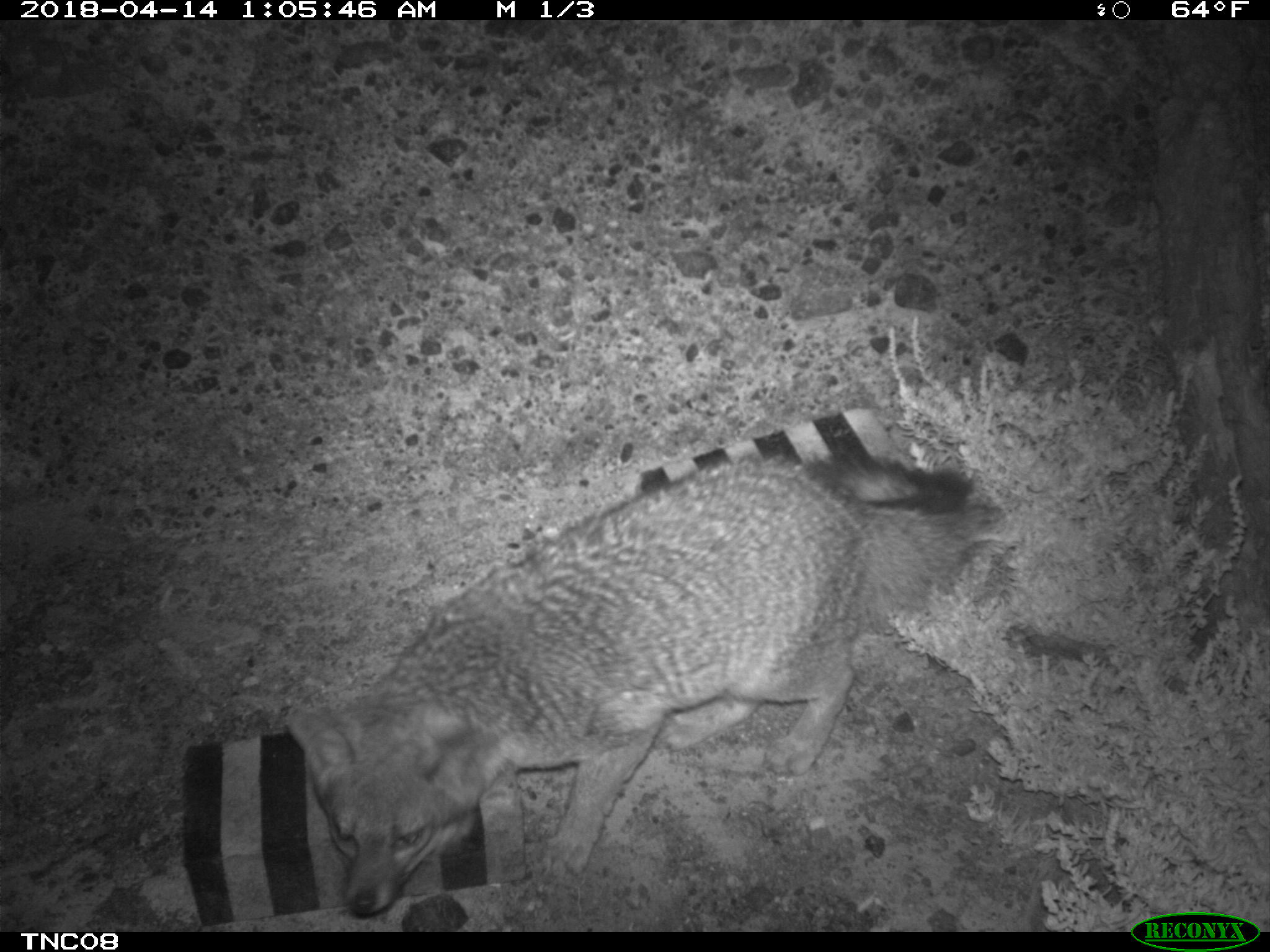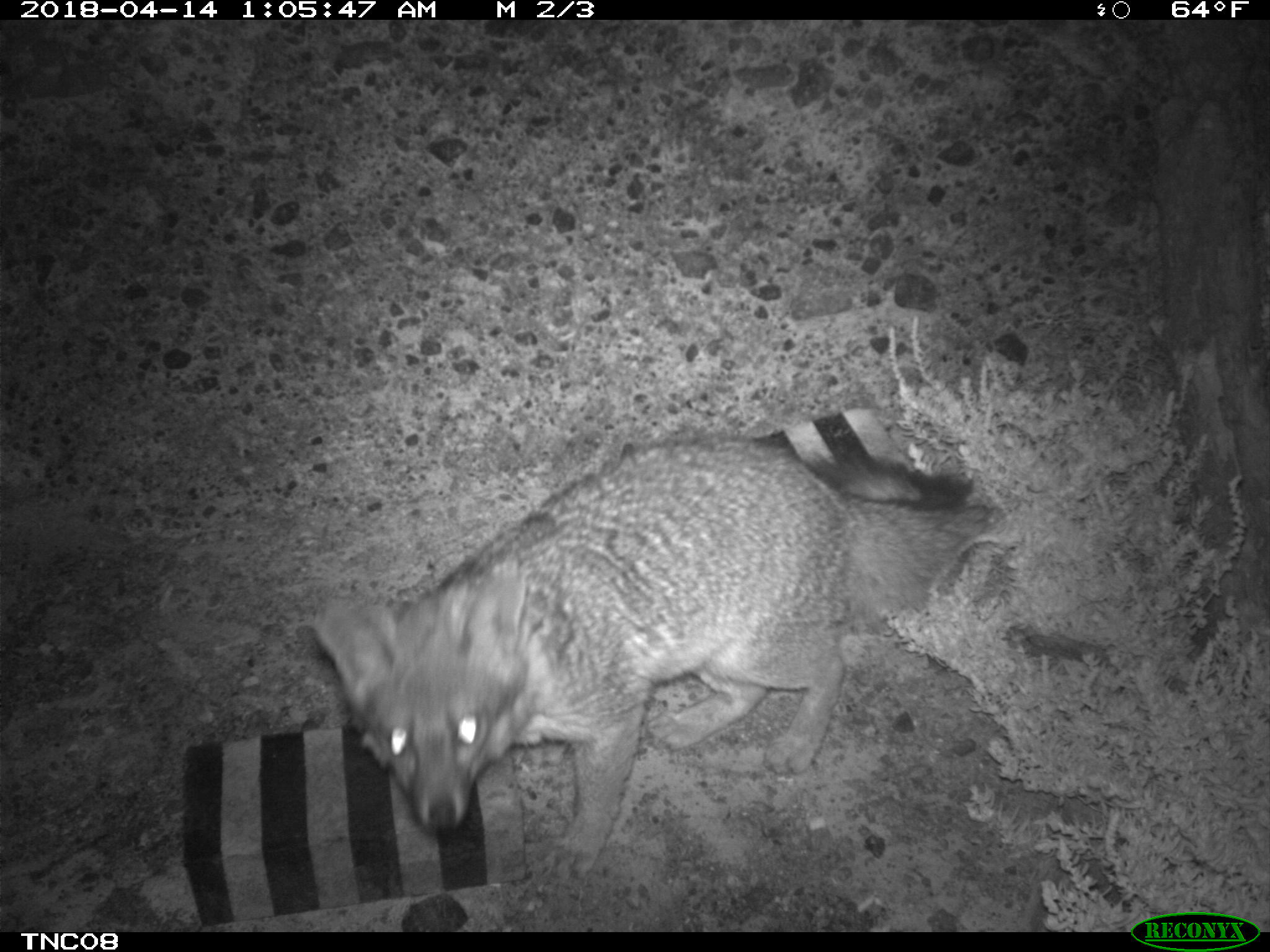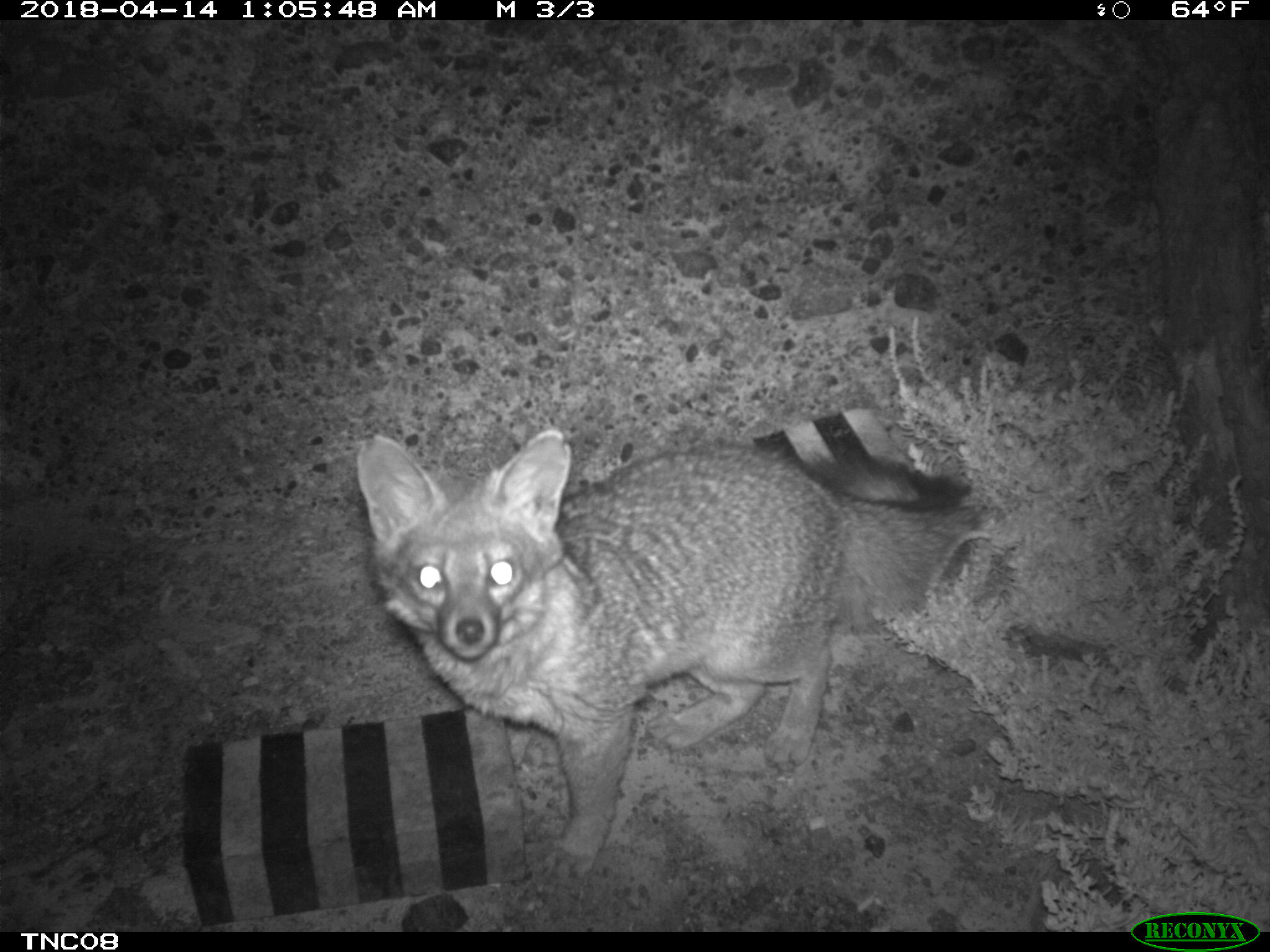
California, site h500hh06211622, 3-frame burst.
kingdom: Animalia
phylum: Chordata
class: Mammalia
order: Carnivora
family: Canidae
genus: Urocyon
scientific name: Urocyon littoralis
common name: island fox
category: fox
Fox (island fox) (Urocyon littoralis).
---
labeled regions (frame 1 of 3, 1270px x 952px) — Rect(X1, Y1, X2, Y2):
fox: Rect(285, 452, 1004, 918)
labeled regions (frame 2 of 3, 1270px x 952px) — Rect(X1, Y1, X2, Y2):
fox: Rect(312, 428, 1001, 882)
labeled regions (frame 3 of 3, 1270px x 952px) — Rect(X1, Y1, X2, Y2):
fox: Rect(356, 428, 988, 884)